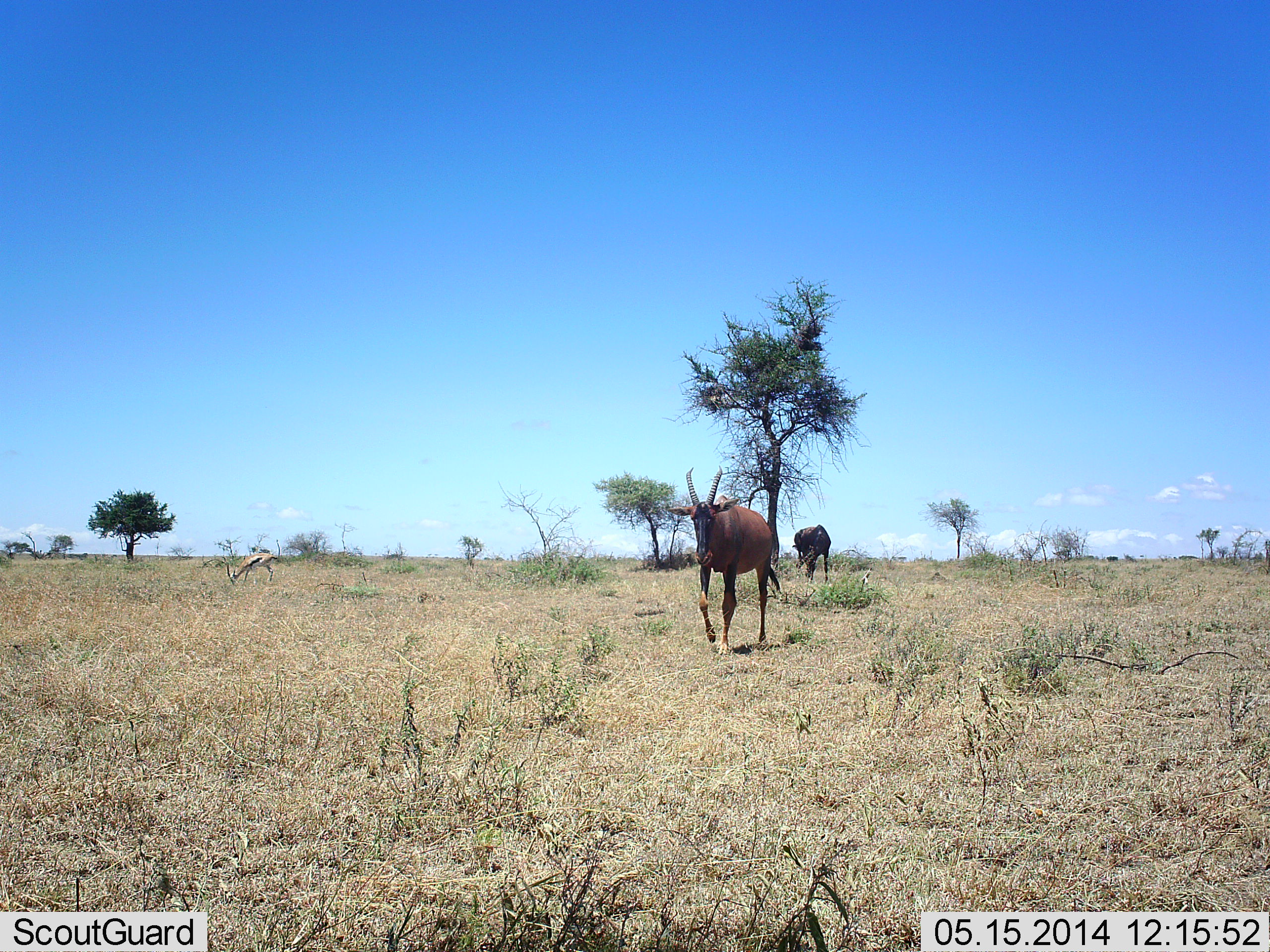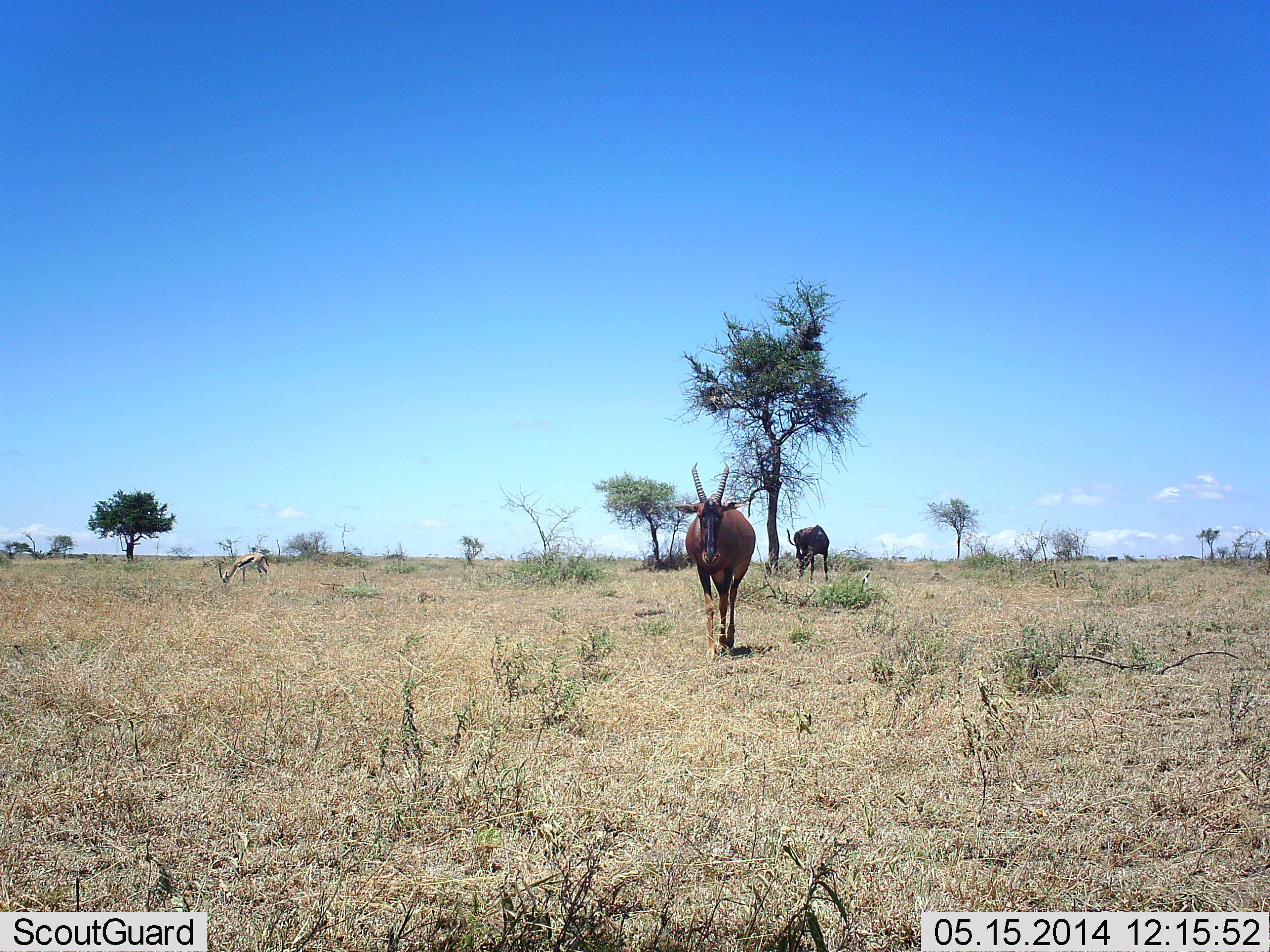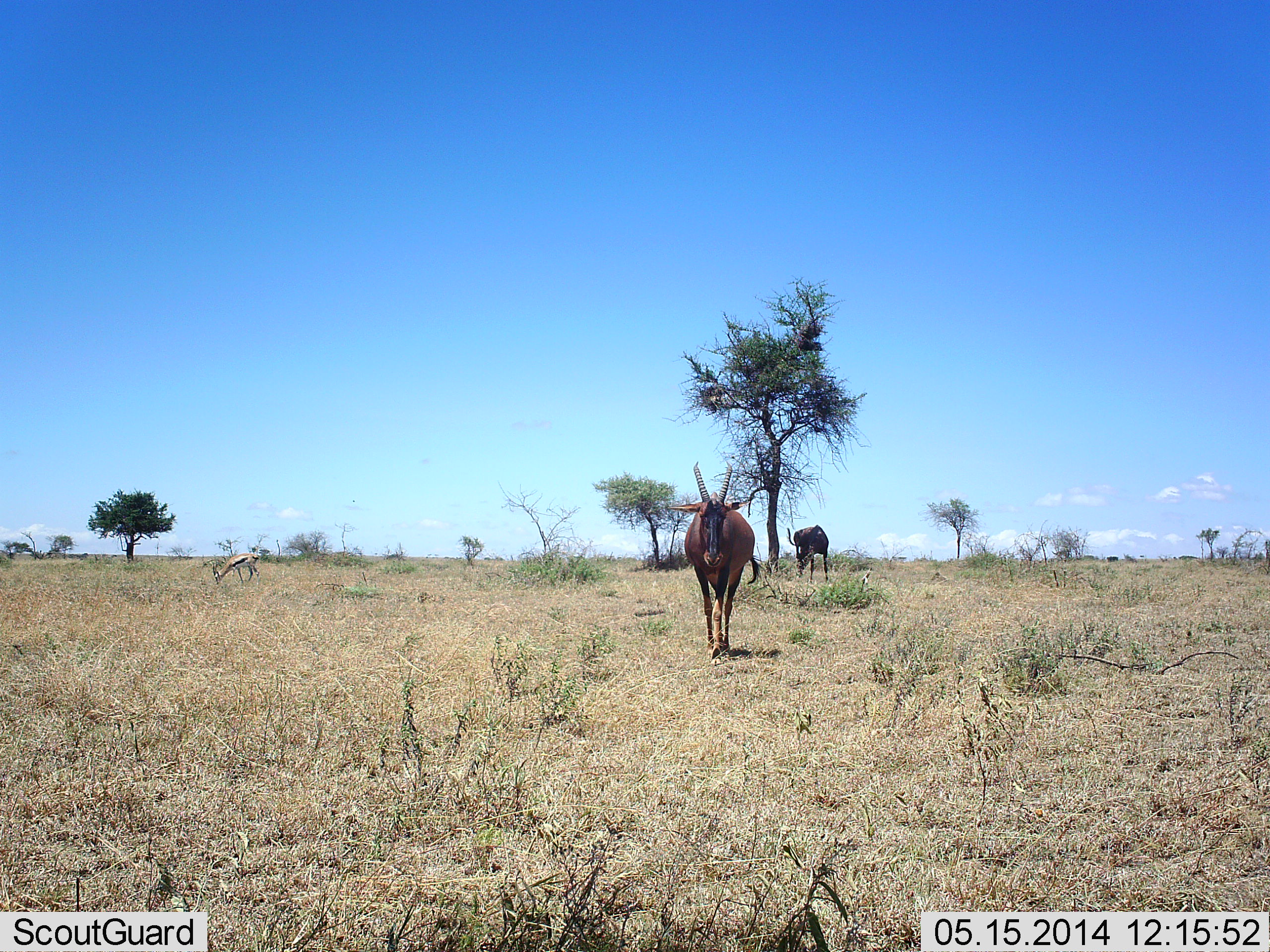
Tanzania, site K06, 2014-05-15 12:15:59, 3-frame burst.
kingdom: Animalia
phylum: Chordata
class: Mammalia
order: Artiodactyla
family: Bovidae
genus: Eudorcas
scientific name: Eudorcas thomsonii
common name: thomson's gazelle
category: gazellethomsons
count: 1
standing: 10%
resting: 0%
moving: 0%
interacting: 0%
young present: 0%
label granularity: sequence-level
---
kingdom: Animalia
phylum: Chordata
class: Mammalia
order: Artiodactyla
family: Bovidae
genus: Damaliscus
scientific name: Damaliscus lunatus jimela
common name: topi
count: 2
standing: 64%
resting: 0%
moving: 86%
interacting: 0%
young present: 0%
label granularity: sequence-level